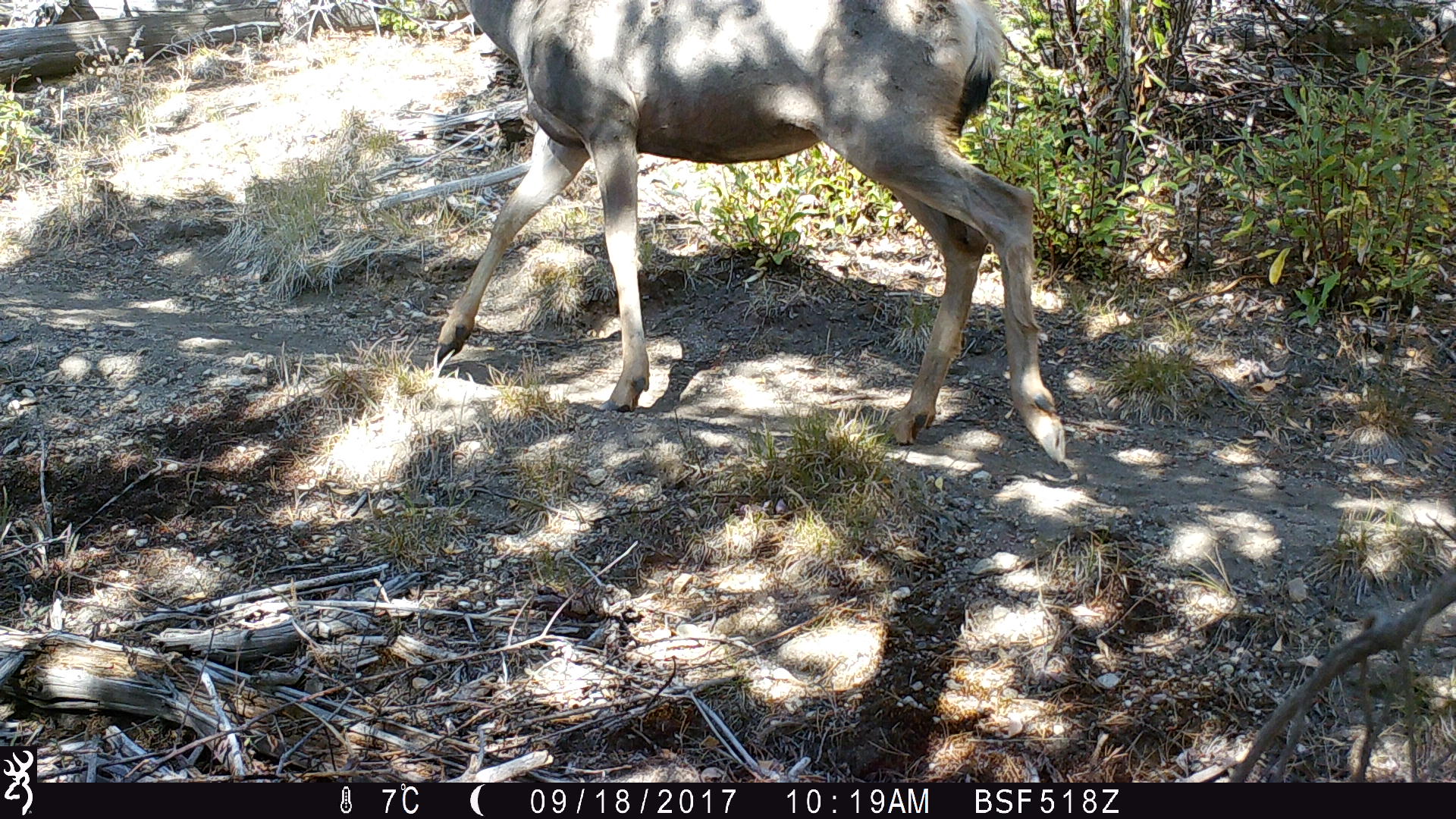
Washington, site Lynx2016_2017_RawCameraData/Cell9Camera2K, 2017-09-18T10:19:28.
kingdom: Animalia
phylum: Chordata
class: Mammalia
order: Artiodactyla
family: Cervidae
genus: Odocoileus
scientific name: Odocoileus hemionus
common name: mule deer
Odocoileus hemionus (mule deer). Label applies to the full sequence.